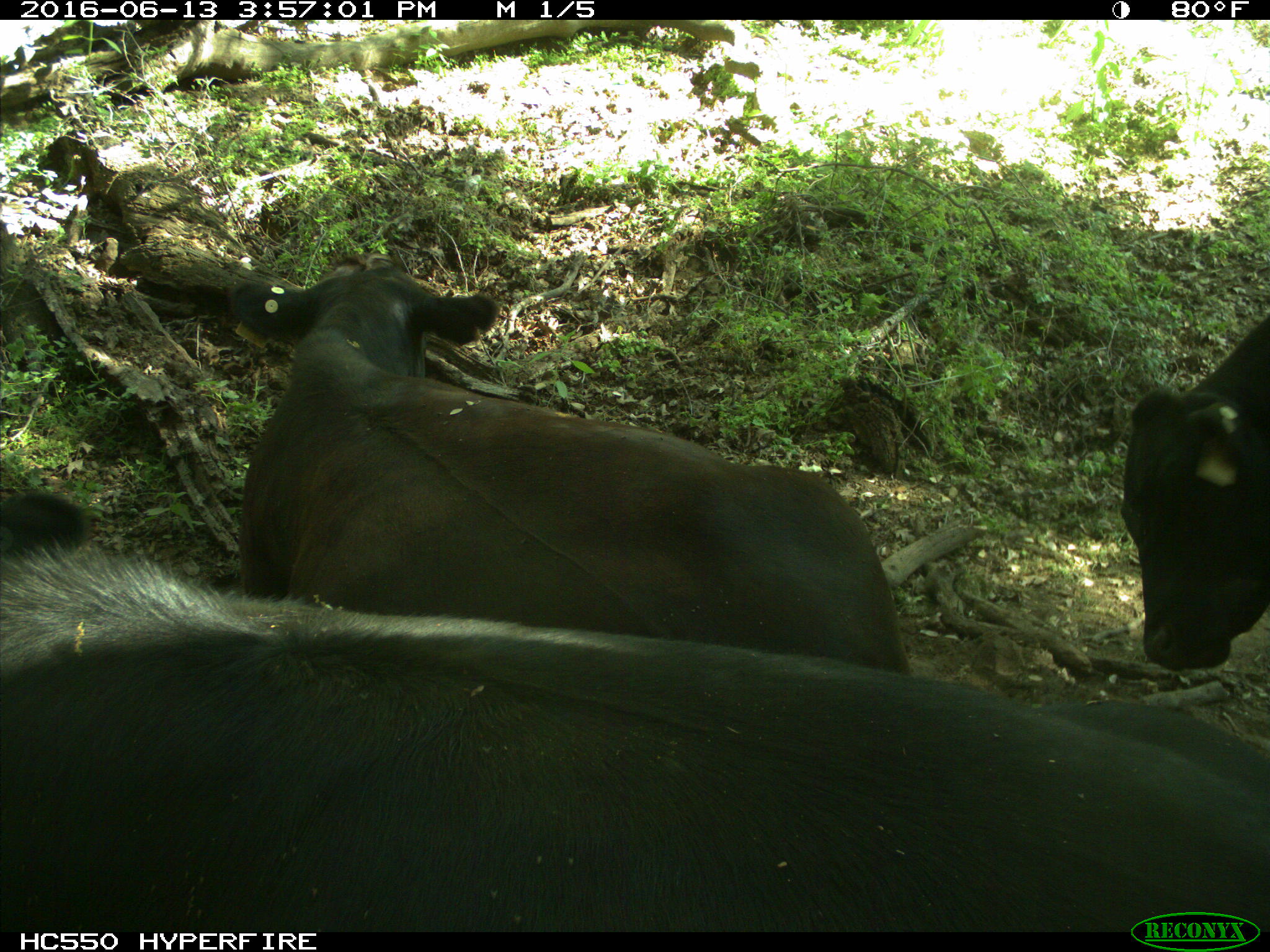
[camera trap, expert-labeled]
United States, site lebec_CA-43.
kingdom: Animalia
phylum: Chordata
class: Mammalia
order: Artiodactyla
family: Bovidae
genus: Bos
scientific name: Bos taurus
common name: domestic cow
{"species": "Bos taurus (domestic cow)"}